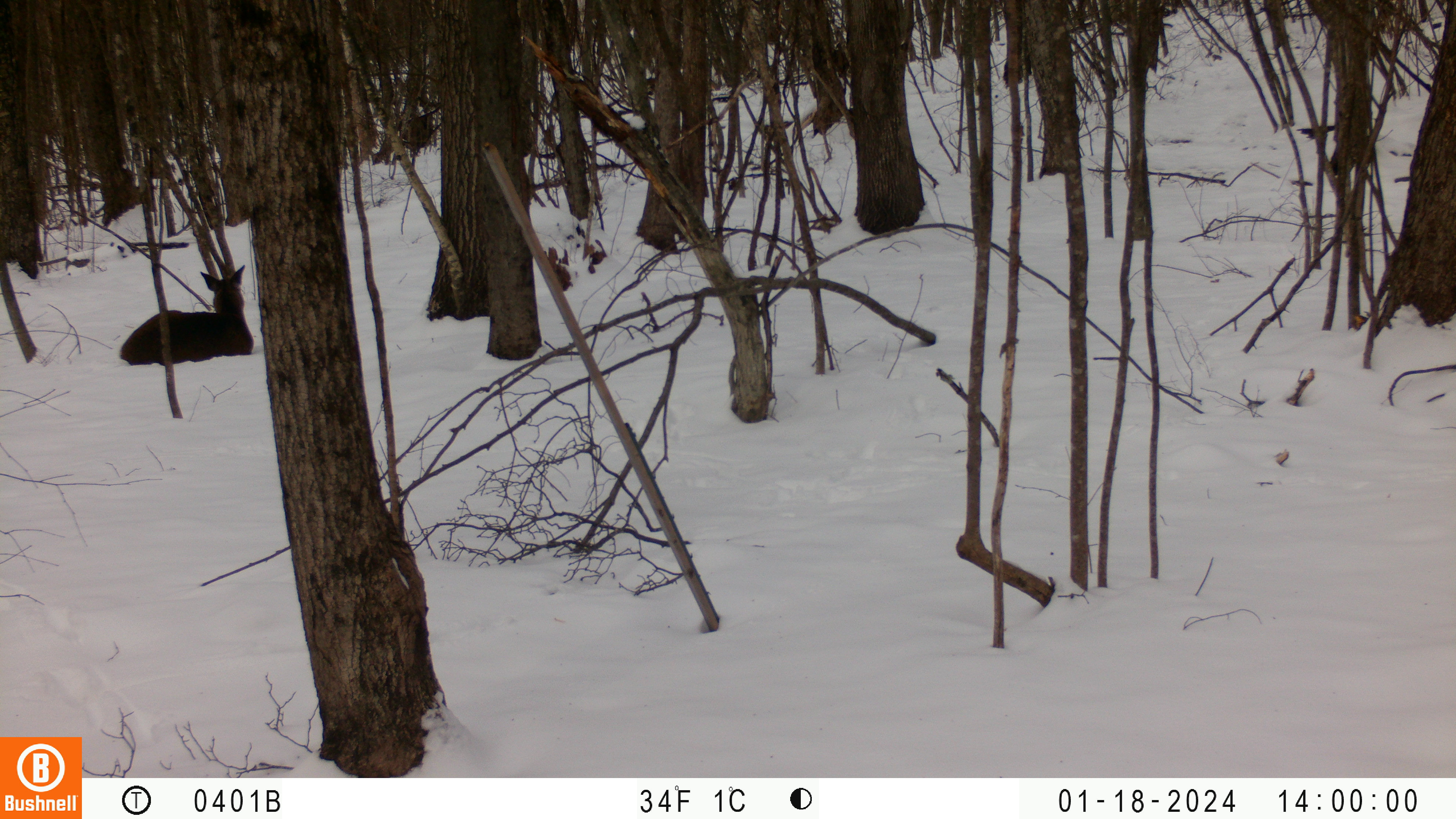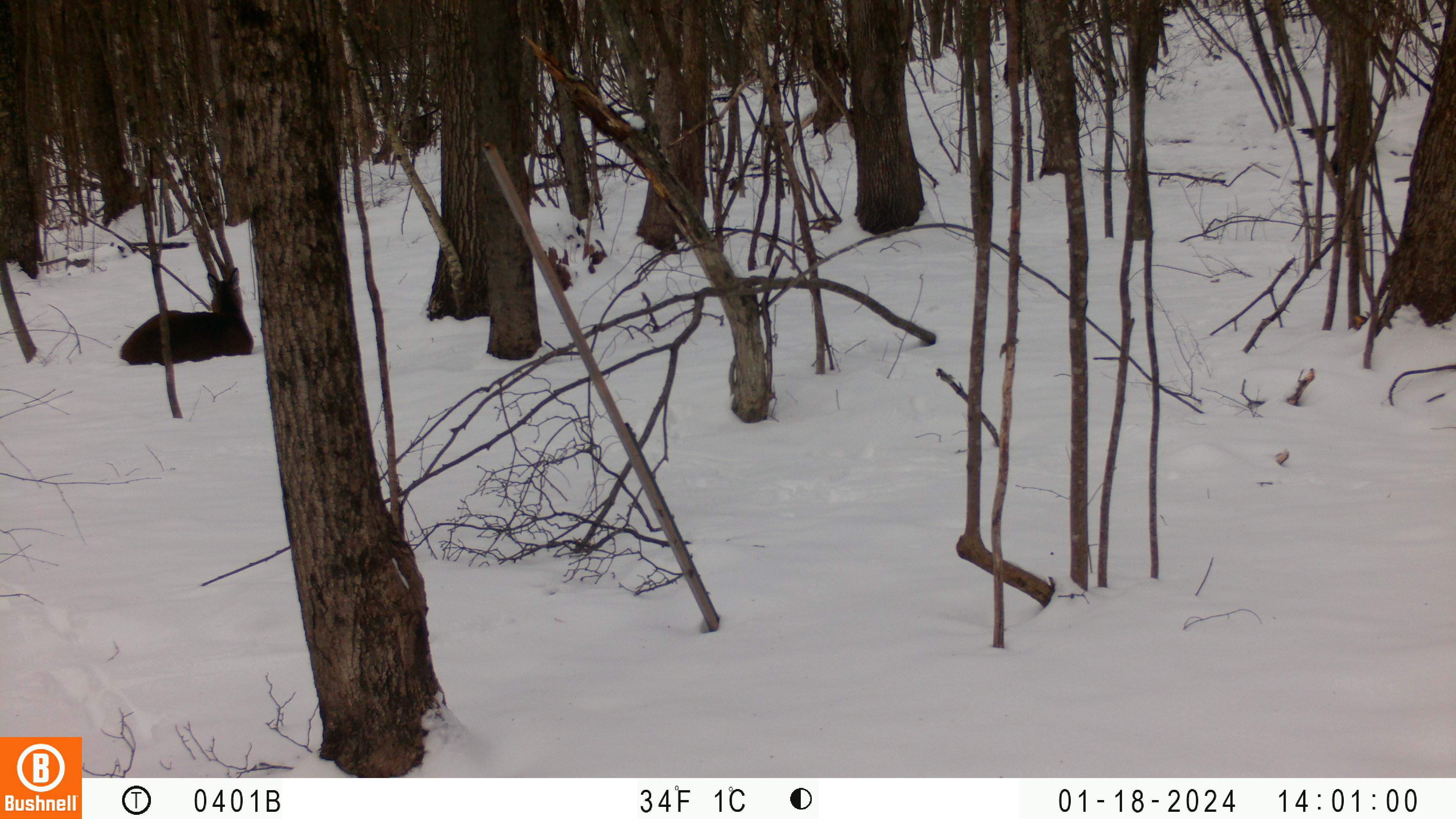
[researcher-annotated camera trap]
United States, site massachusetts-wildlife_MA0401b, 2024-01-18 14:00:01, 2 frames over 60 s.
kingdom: Animalia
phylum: Chordata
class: Mammalia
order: Artiodactyla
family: Cervidae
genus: Odocoileus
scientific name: Odocoileus virginianus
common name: white-tailed deer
White-tailed deer (Odocoileus virginianus).